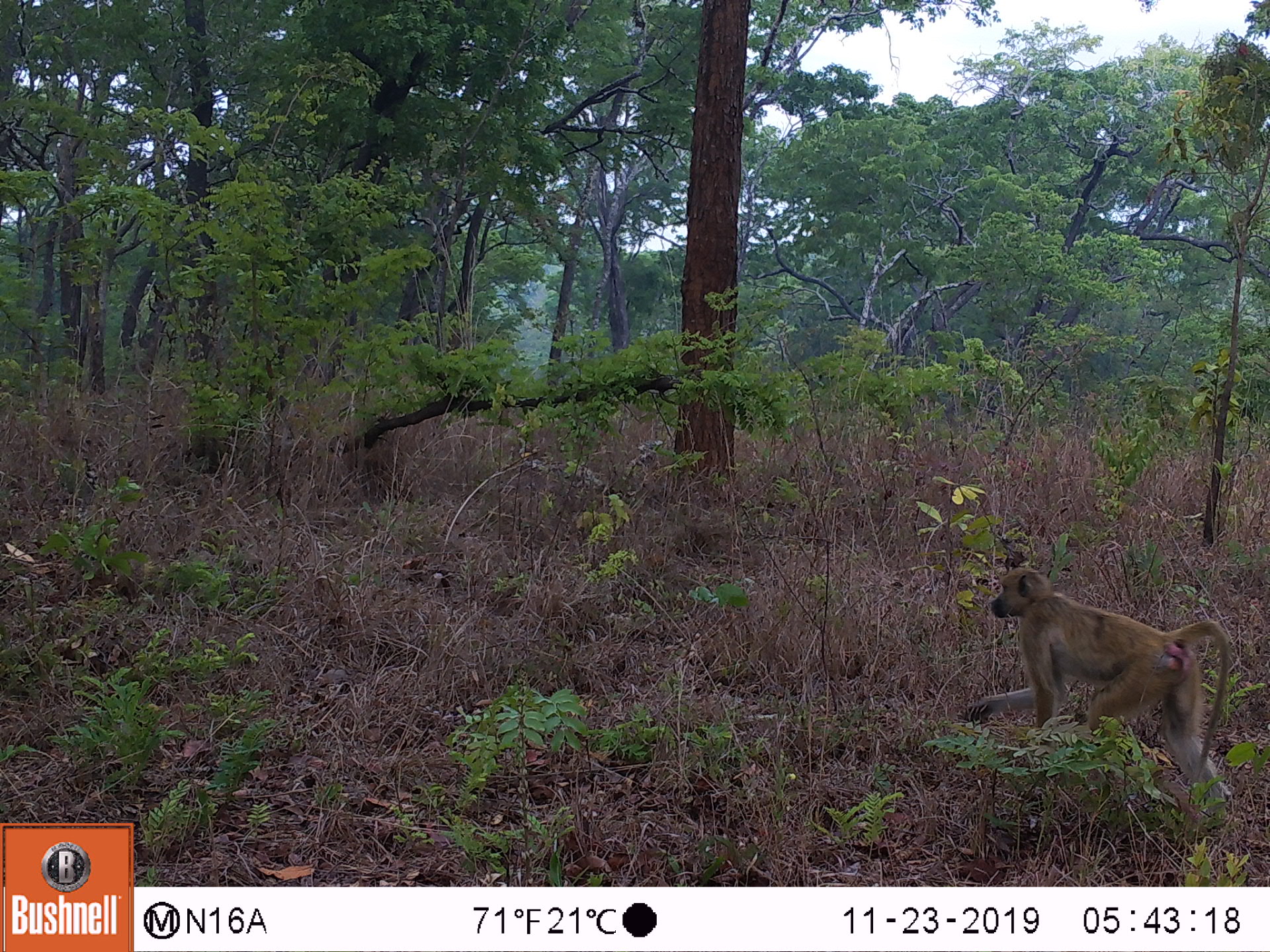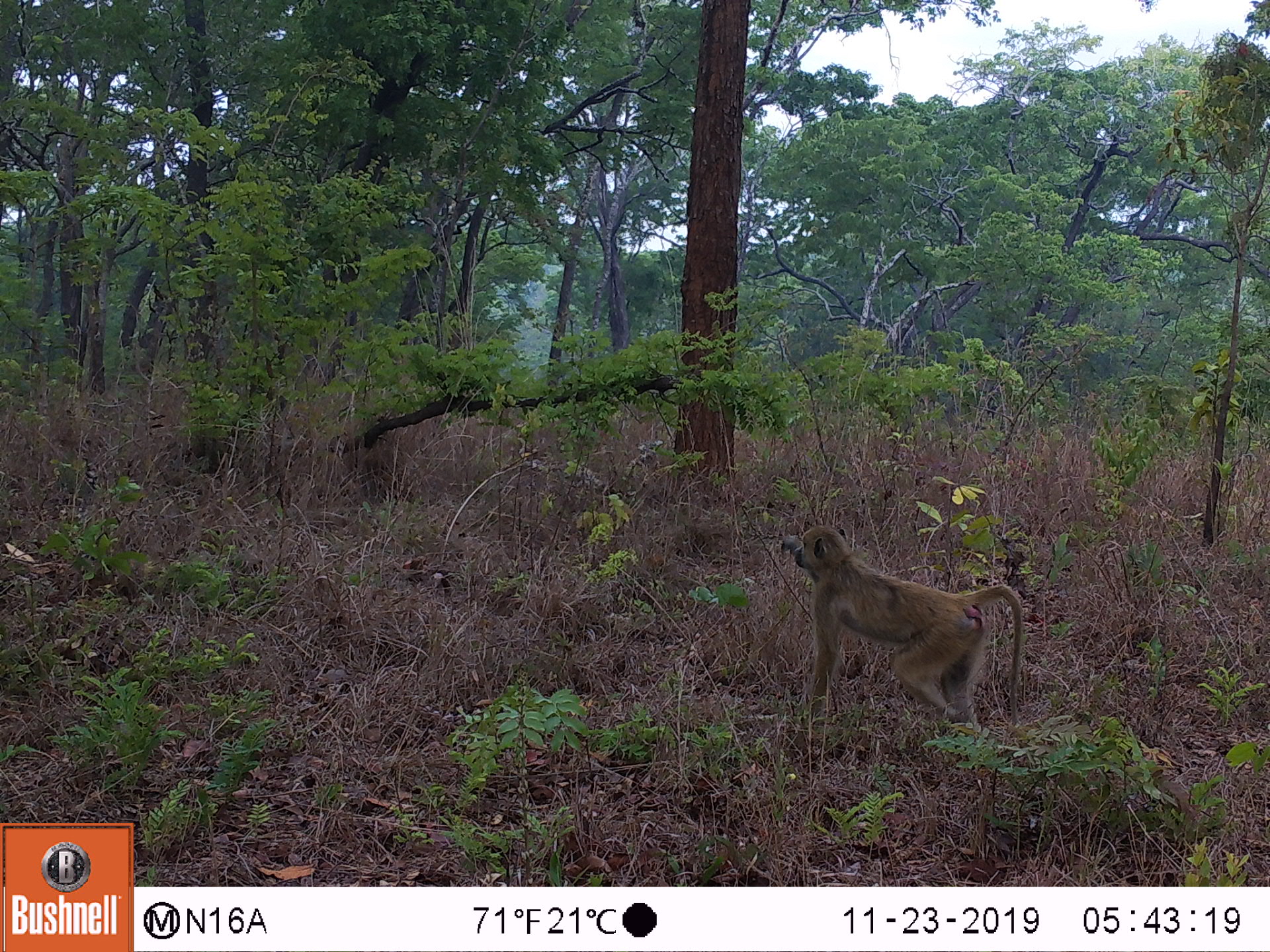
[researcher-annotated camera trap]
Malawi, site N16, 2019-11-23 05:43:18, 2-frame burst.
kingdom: Animalia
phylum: Chordata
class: Mammalia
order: Primates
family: Cercopithecidae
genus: Papio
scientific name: Papio cynocephalus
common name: yellow baboon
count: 1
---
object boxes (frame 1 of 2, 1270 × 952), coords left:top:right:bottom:
yellow baboon: 959:565:1233:810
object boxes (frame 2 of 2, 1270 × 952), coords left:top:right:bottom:
yellow baboon: 792:524:1021:728